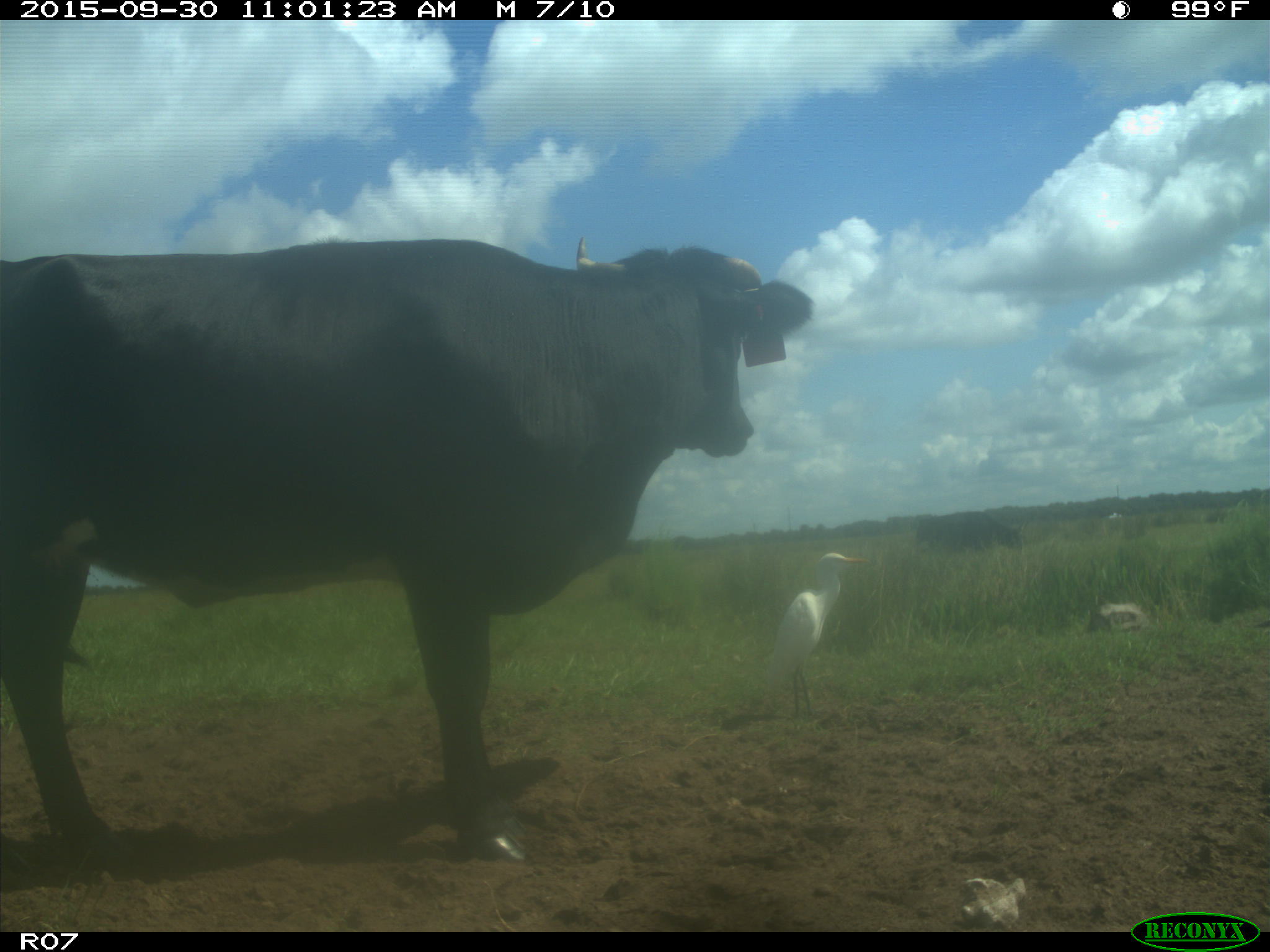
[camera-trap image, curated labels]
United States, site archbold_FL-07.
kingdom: Animalia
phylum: Chordata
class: Mammalia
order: Artiodactyla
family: Bovidae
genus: Bos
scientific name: Bos taurus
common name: domestic cow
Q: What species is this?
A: Bos taurus (domestic cow).